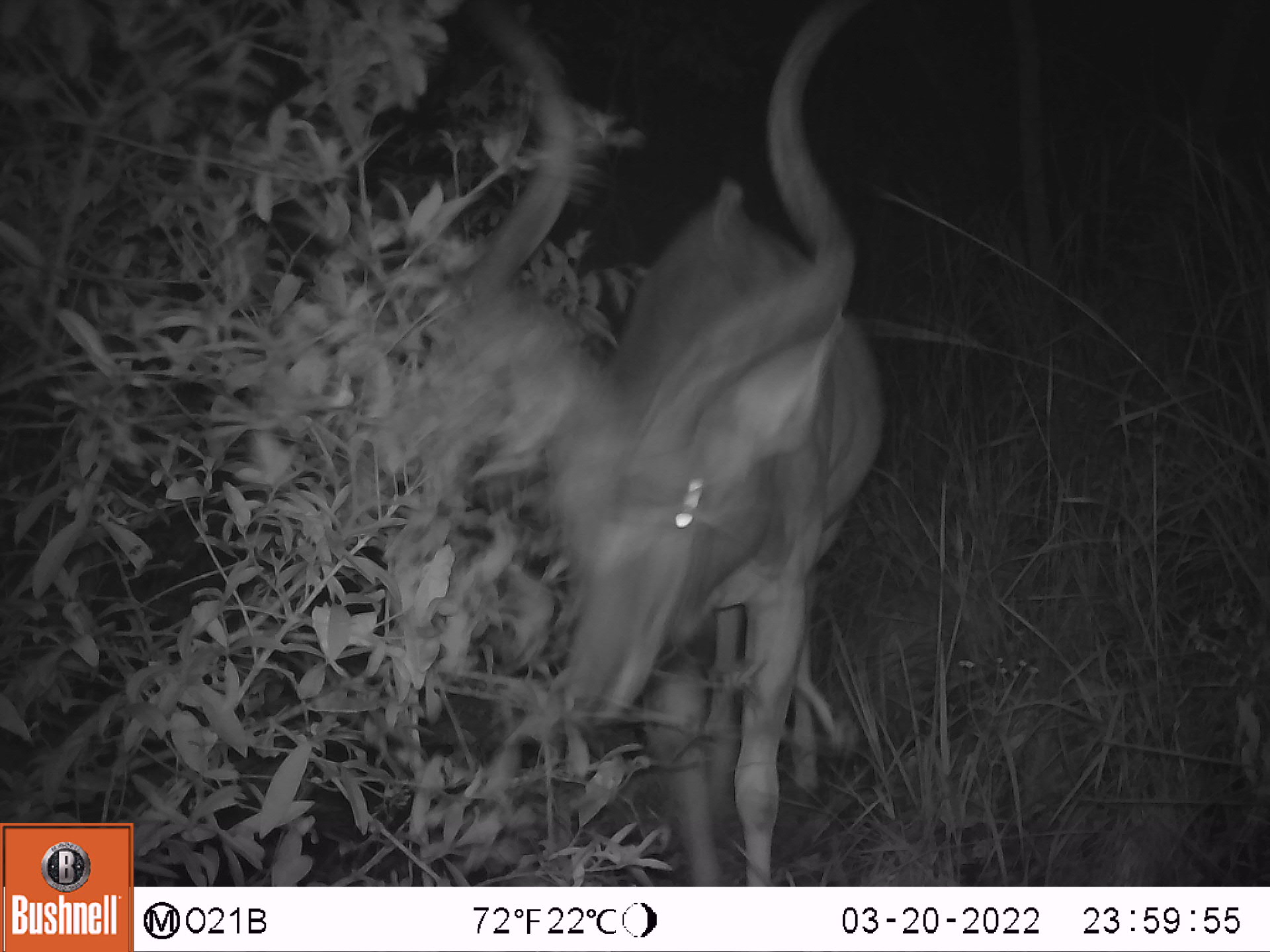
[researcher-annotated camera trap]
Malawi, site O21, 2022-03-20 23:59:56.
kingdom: Animalia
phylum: Chordata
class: Mammalia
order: Artiodactyla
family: Bovidae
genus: Tragelaphus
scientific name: Tragelaphus strepsiceros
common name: greater kudu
Greater kudu (Tragelaphus strepsiceros), count 1.